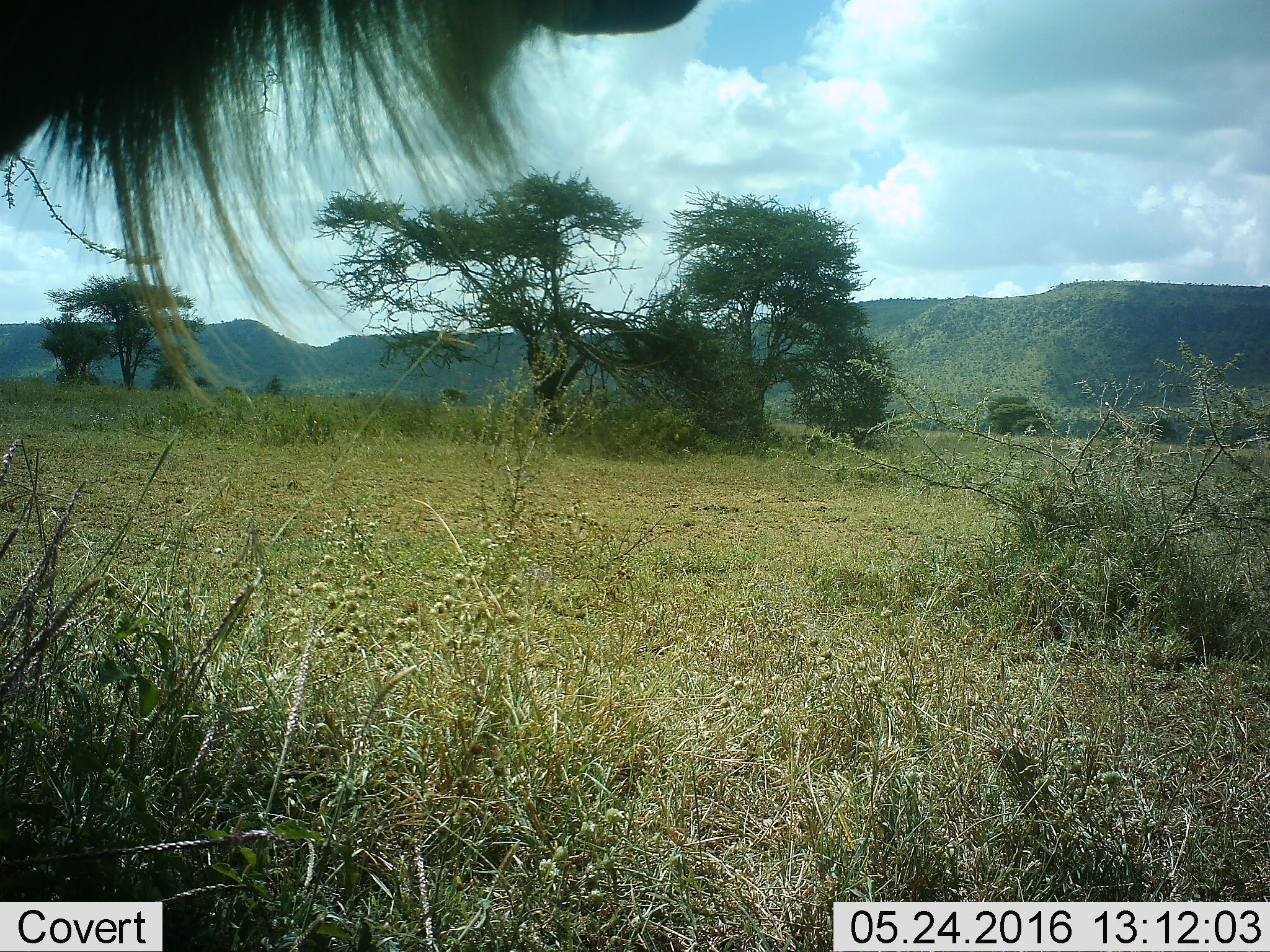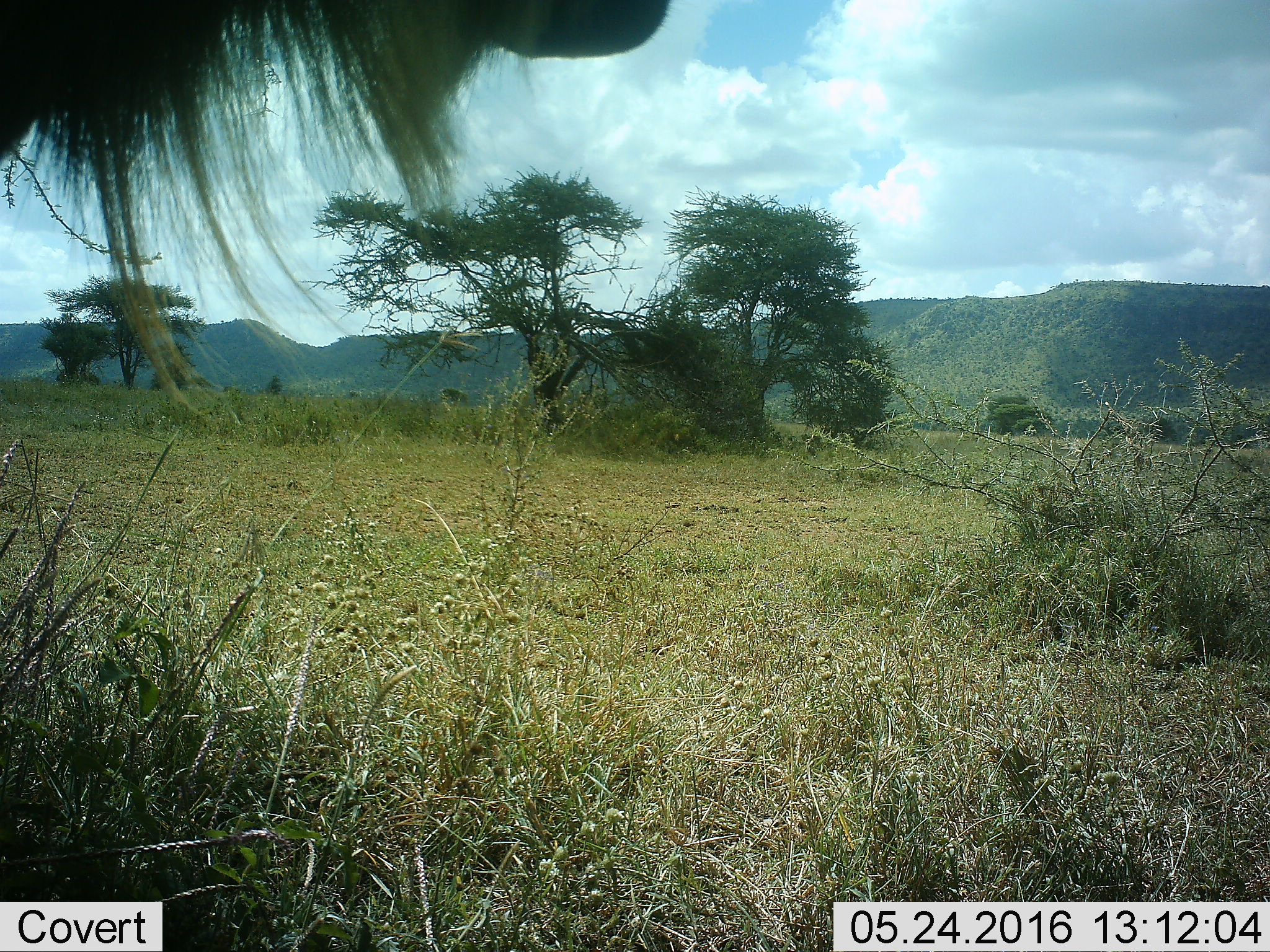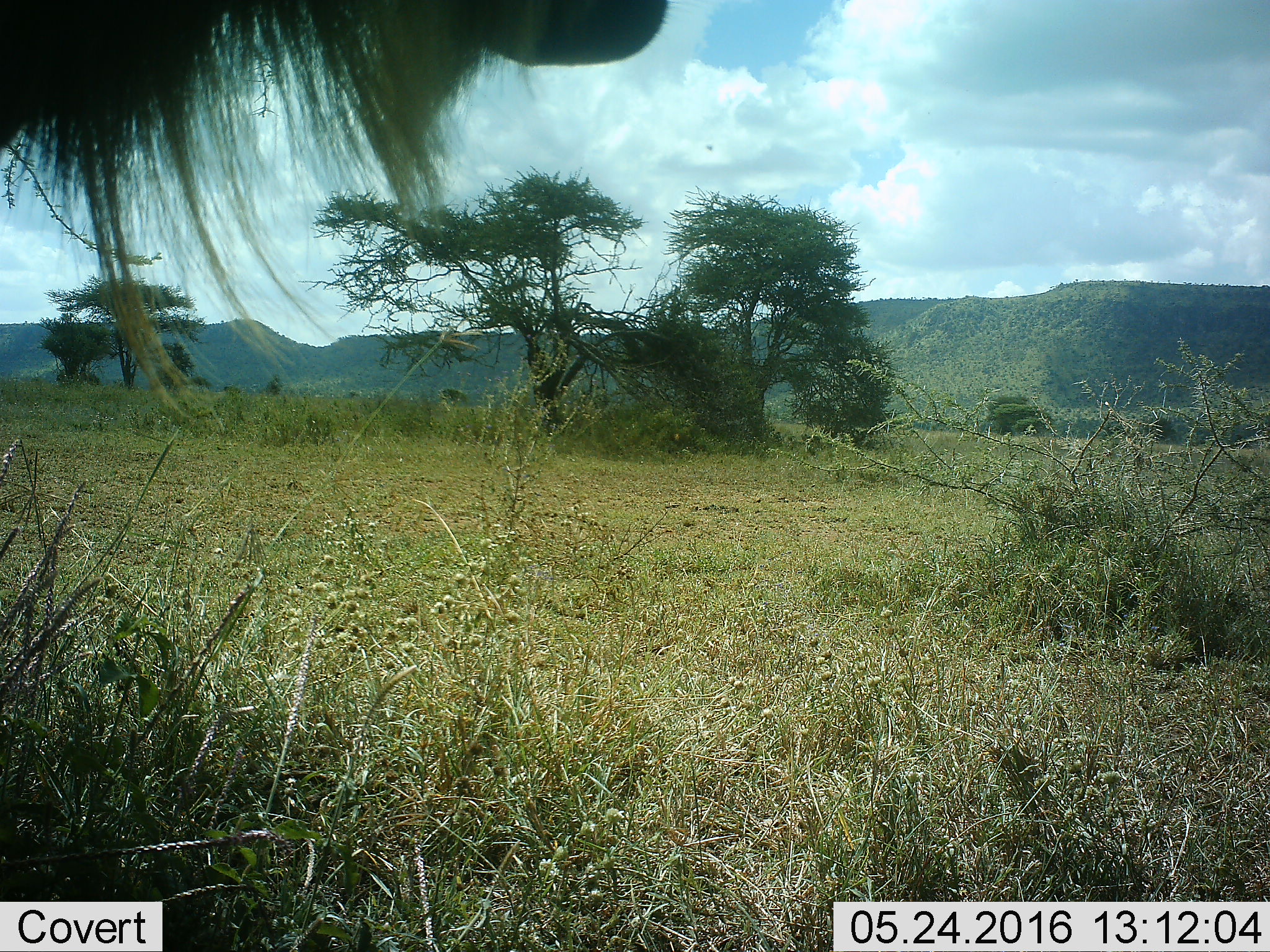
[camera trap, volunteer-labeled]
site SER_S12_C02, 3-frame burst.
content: unidentified animal